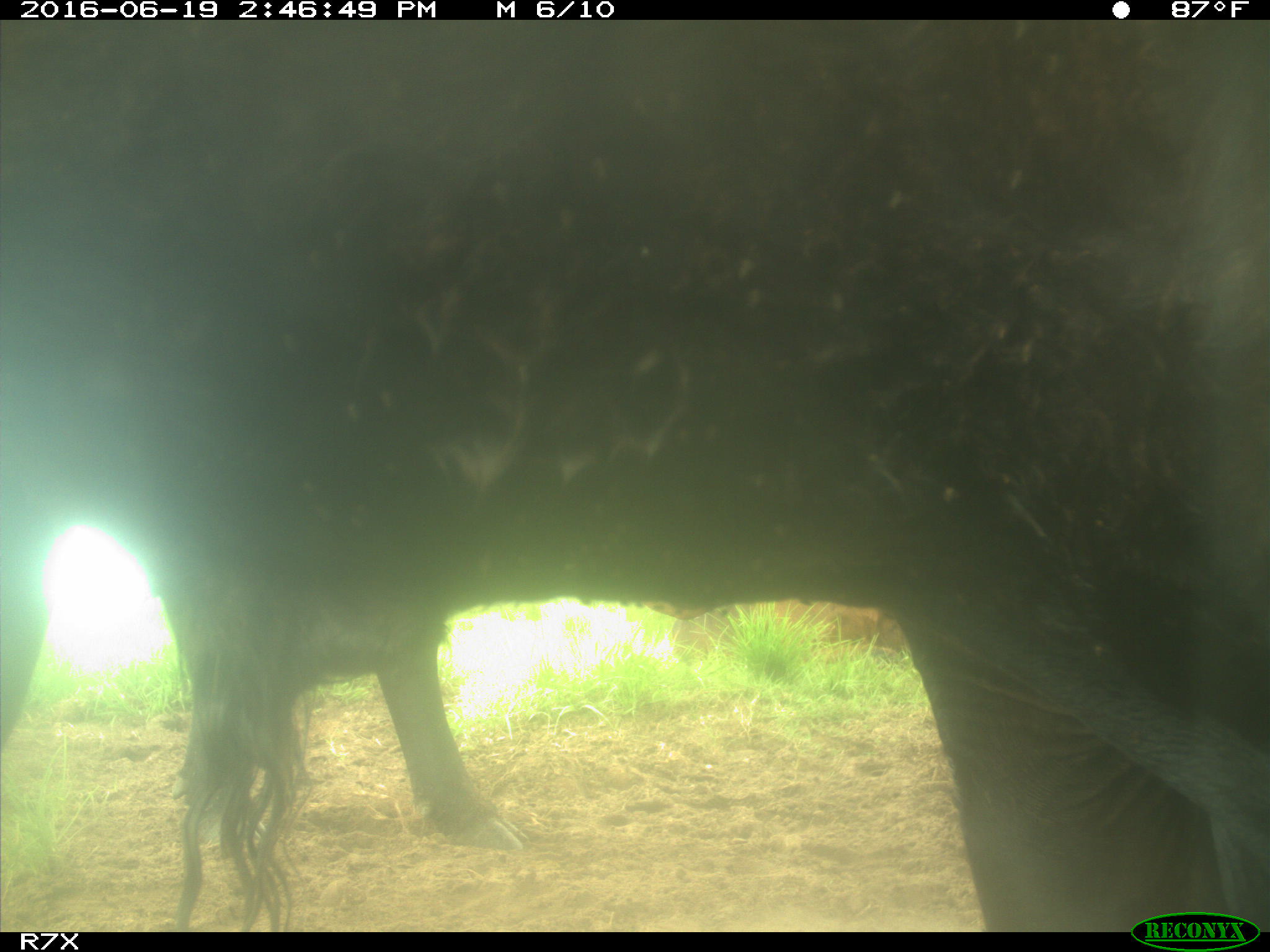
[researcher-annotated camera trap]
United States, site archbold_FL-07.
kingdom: Animalia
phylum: Chordata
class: Mammalia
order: Artiodactyla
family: Bovidae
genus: Bos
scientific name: Bos taurus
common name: domestic cow